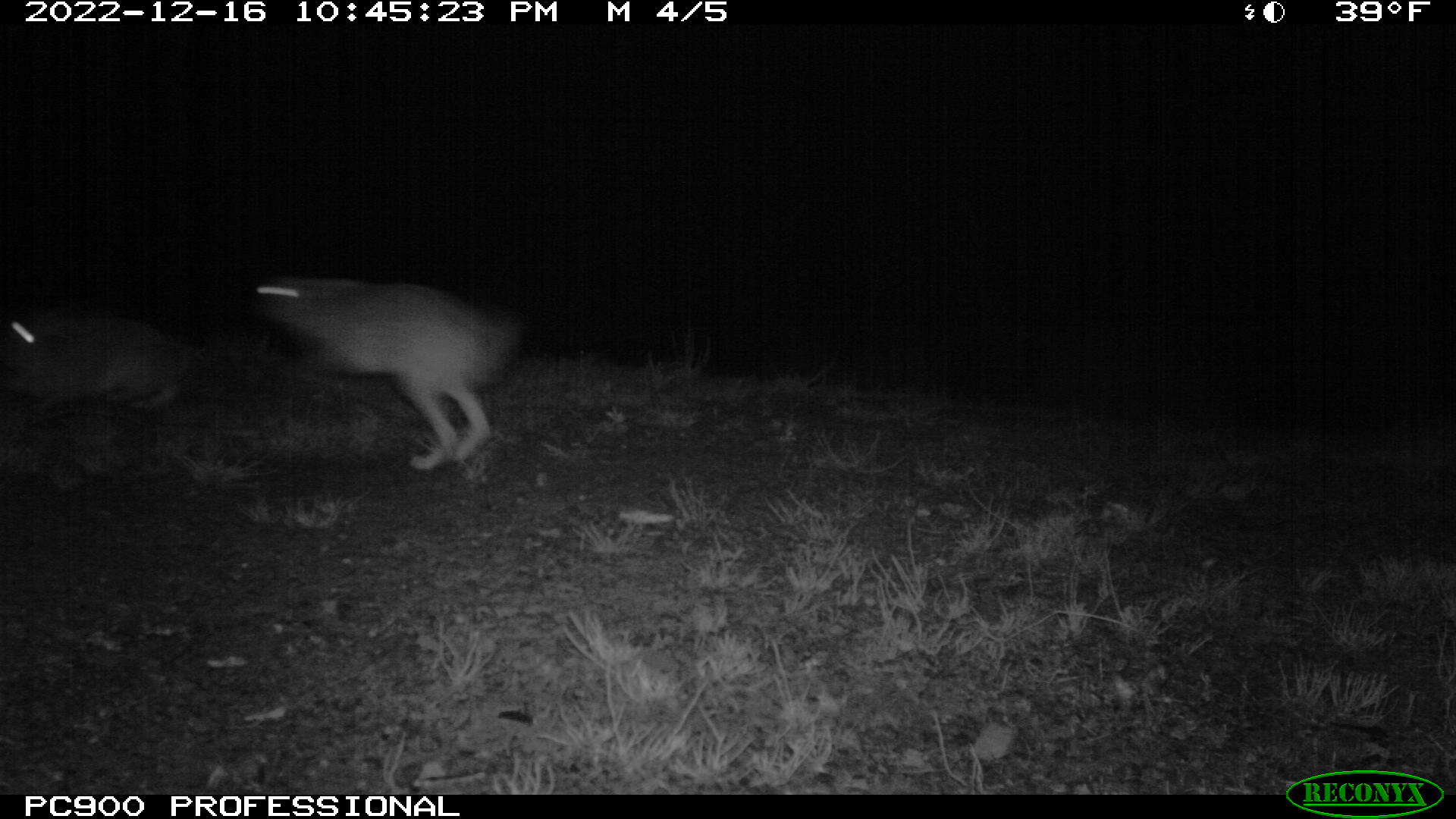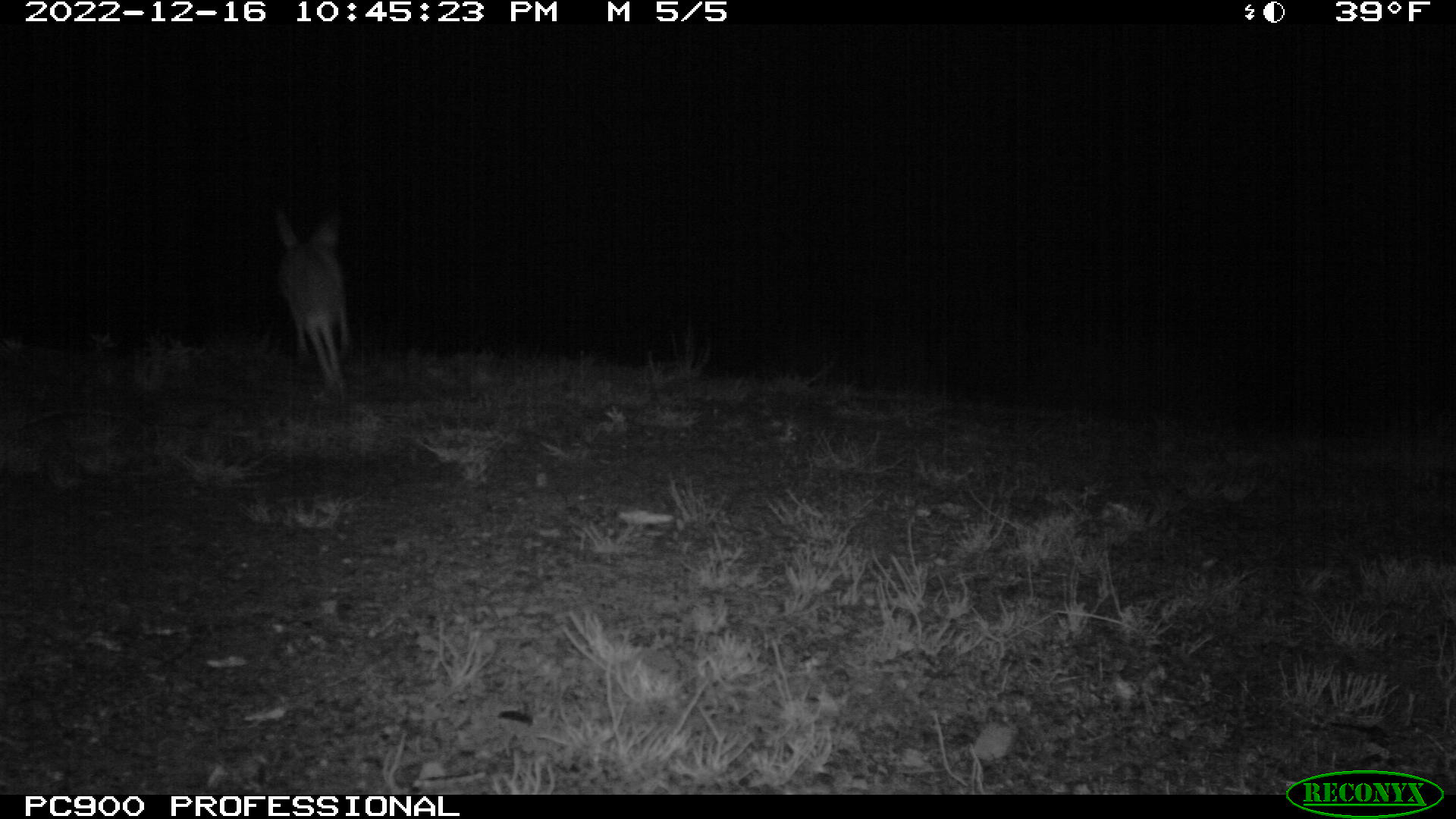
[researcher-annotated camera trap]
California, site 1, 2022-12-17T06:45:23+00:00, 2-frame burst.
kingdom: Animalia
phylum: Chordata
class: Mammalia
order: Lagomorpha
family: Leporidae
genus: Lepus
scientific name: Lepus californicus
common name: black-tailed jackrabbit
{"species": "black-tailed jackrabbit (Lepus californicus)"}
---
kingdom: Animalia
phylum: Chordata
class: Mammalia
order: Lagomorpha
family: Leporidae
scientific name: Leporidae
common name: rabbit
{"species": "rabbit (Leporidae)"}